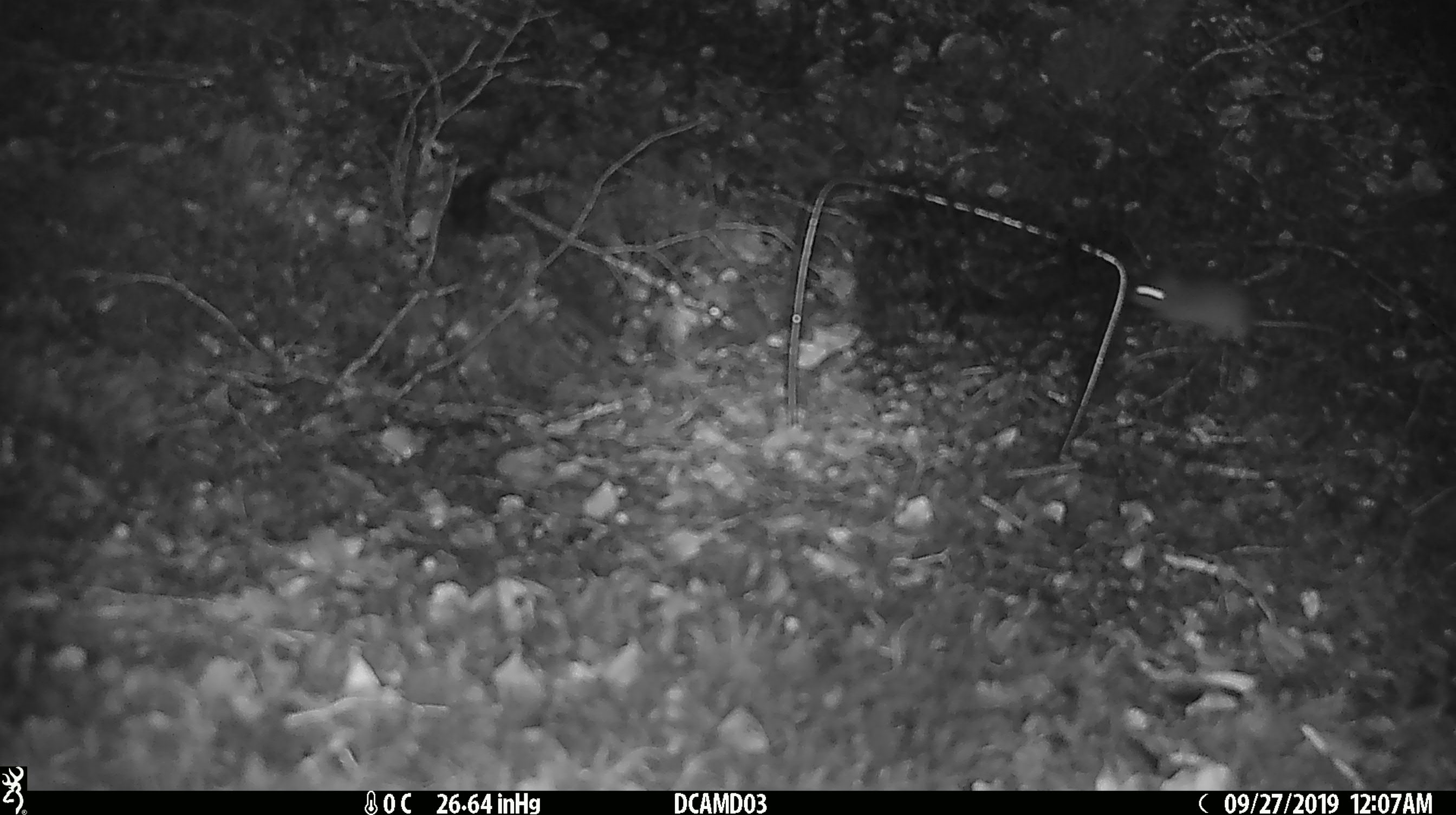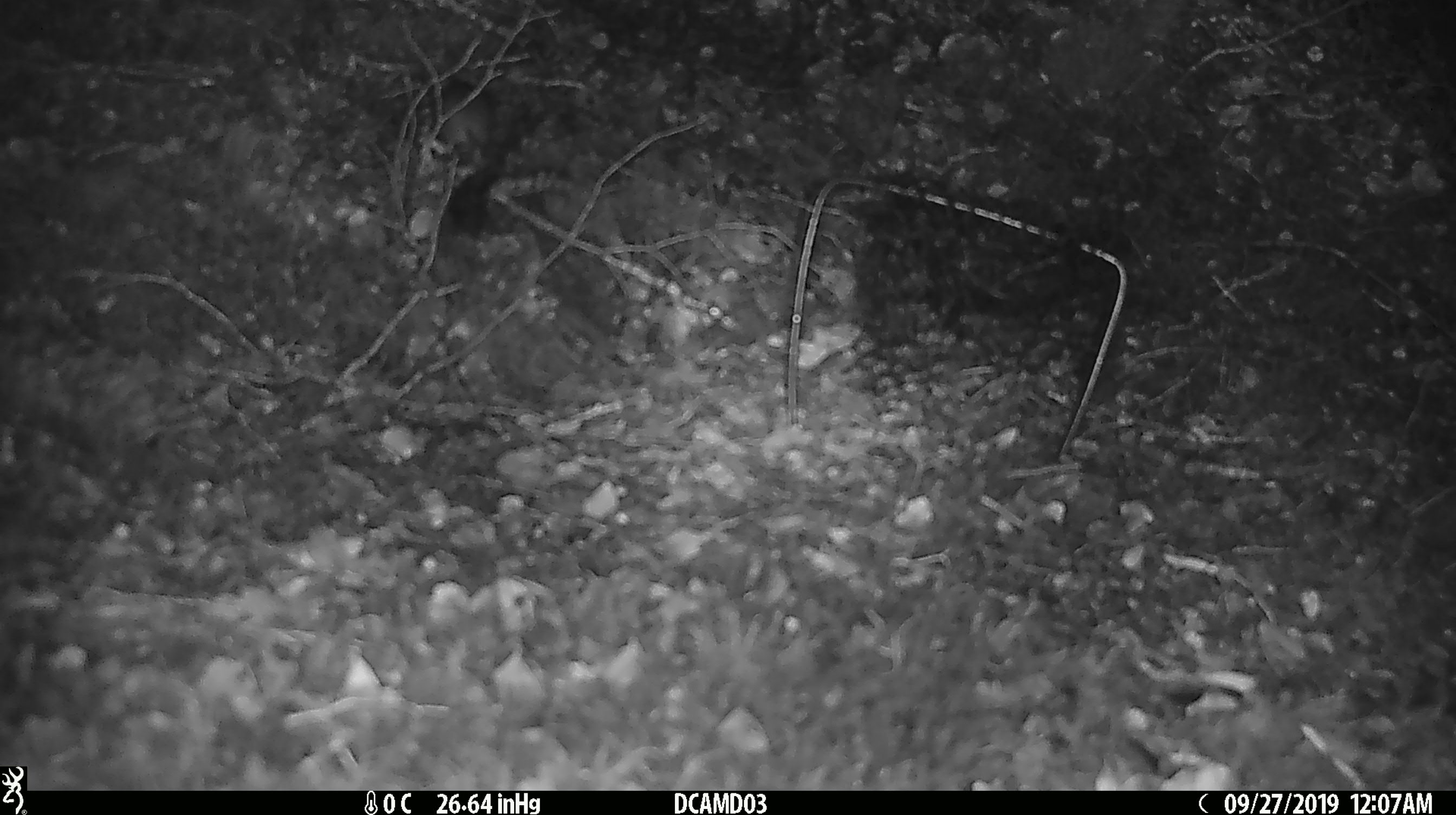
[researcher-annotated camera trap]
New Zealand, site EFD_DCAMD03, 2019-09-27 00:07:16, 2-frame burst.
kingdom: Animalia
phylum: Chordata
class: Mammalia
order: Rodentia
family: Muridae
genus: Mus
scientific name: Mus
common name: mouse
Mouse (Mus).